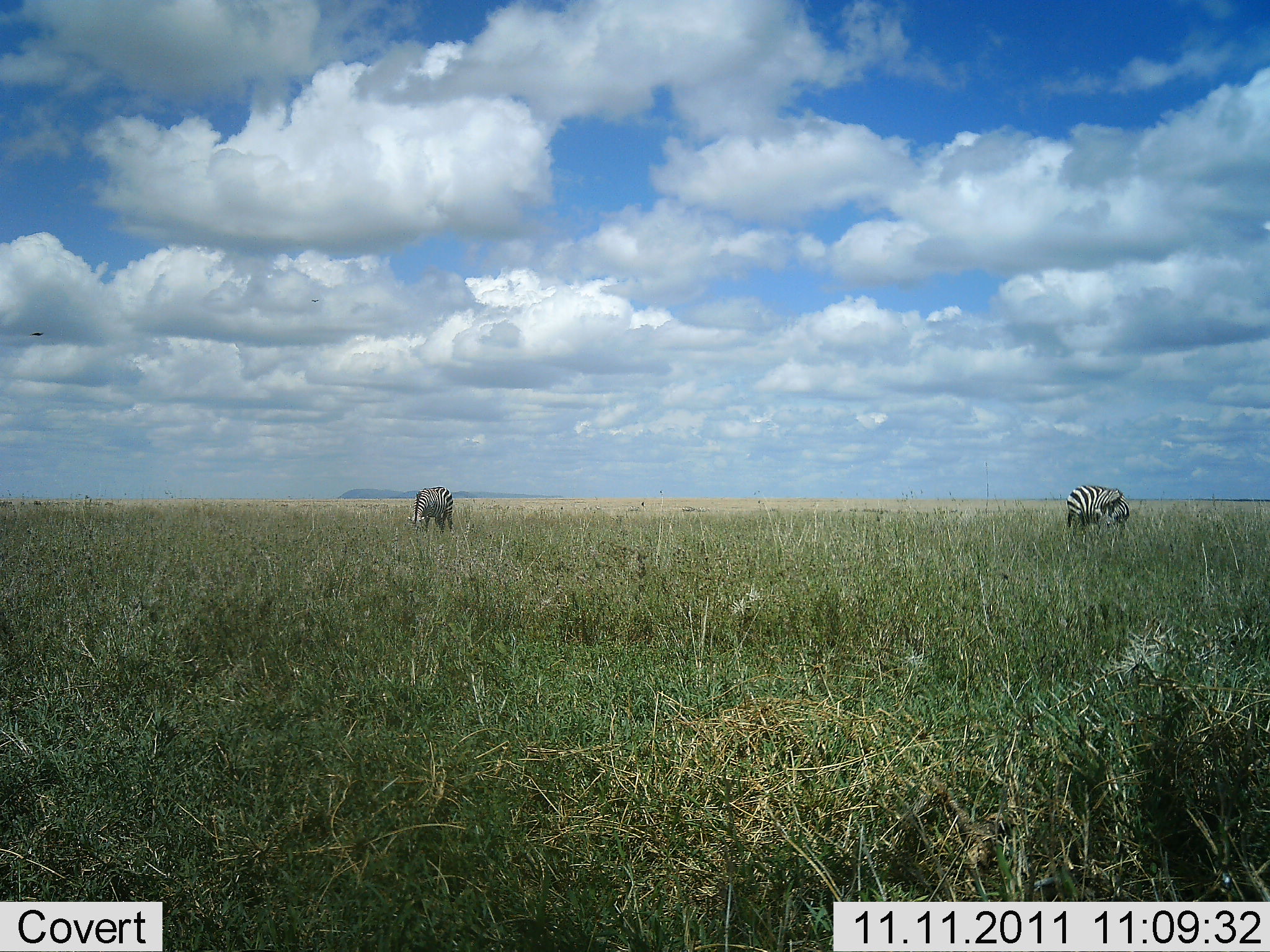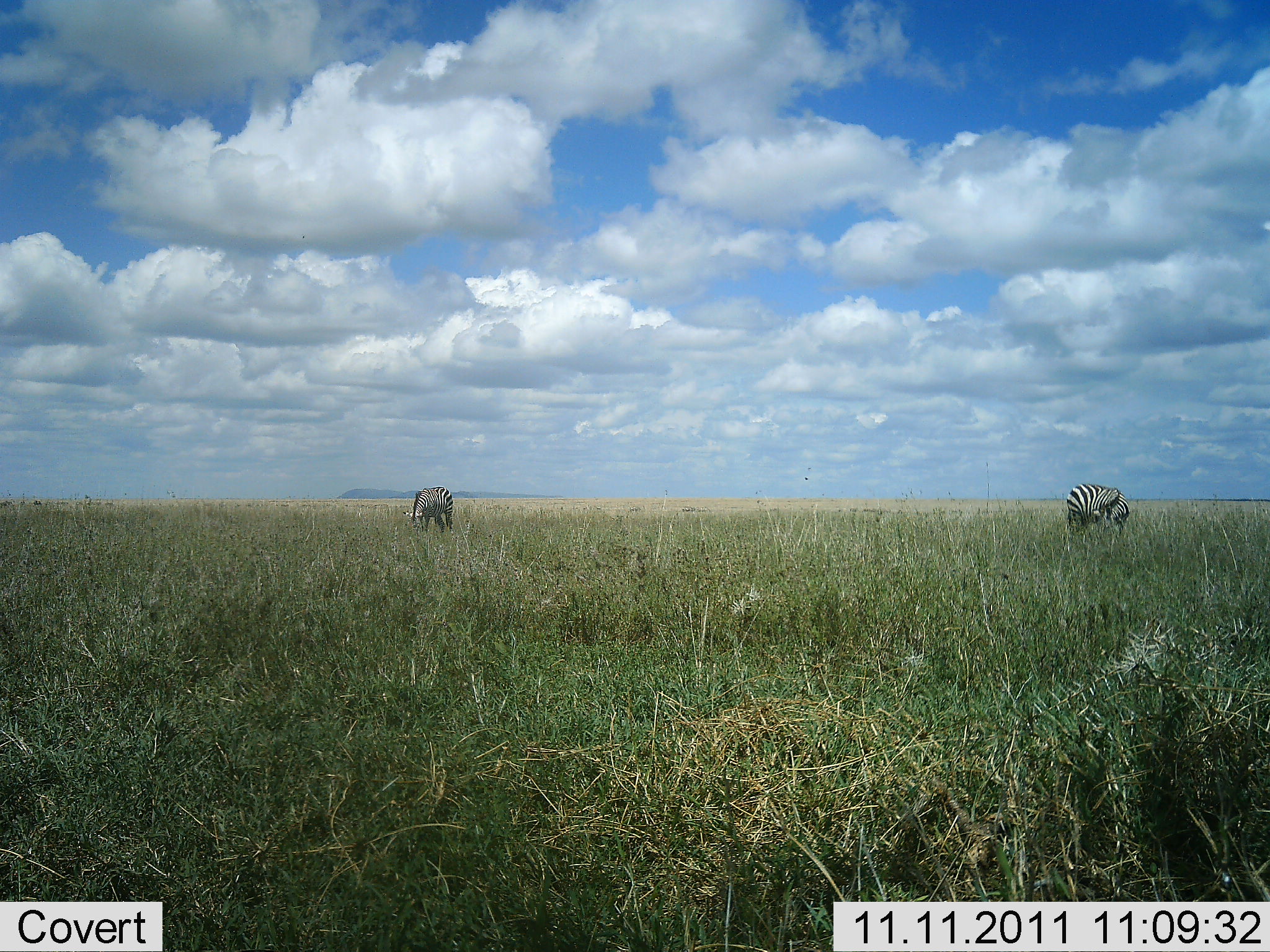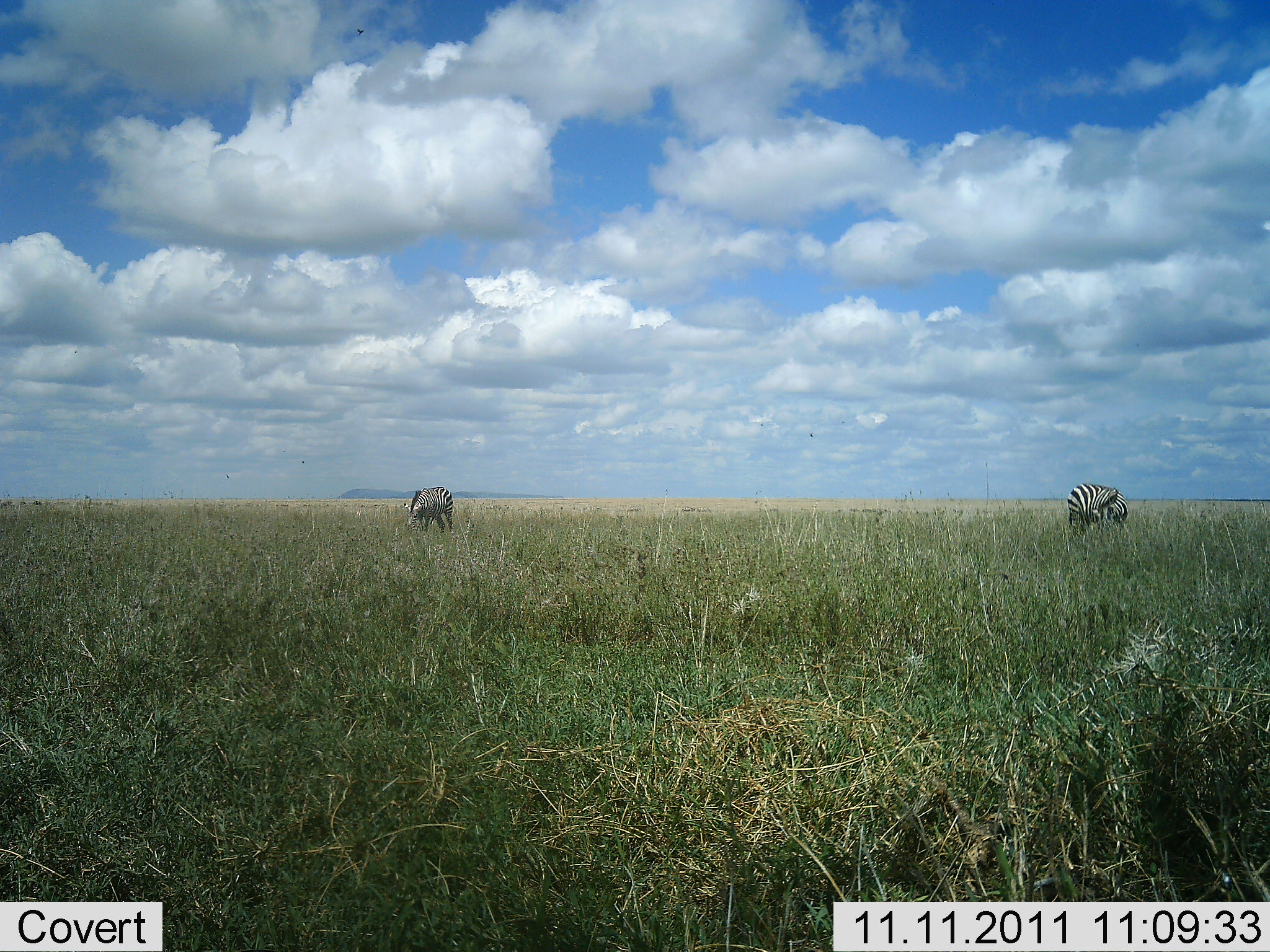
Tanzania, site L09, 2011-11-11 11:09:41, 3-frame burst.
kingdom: Animalia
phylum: Chordata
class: Mammalia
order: Perissodactyla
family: Equidae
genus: Equus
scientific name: Equus quagga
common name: plains zebra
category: zebra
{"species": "zebra (plains zebra) (Equus quagga)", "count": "2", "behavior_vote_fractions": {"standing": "36%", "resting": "0%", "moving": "0%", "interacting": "0%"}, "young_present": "0%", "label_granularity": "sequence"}